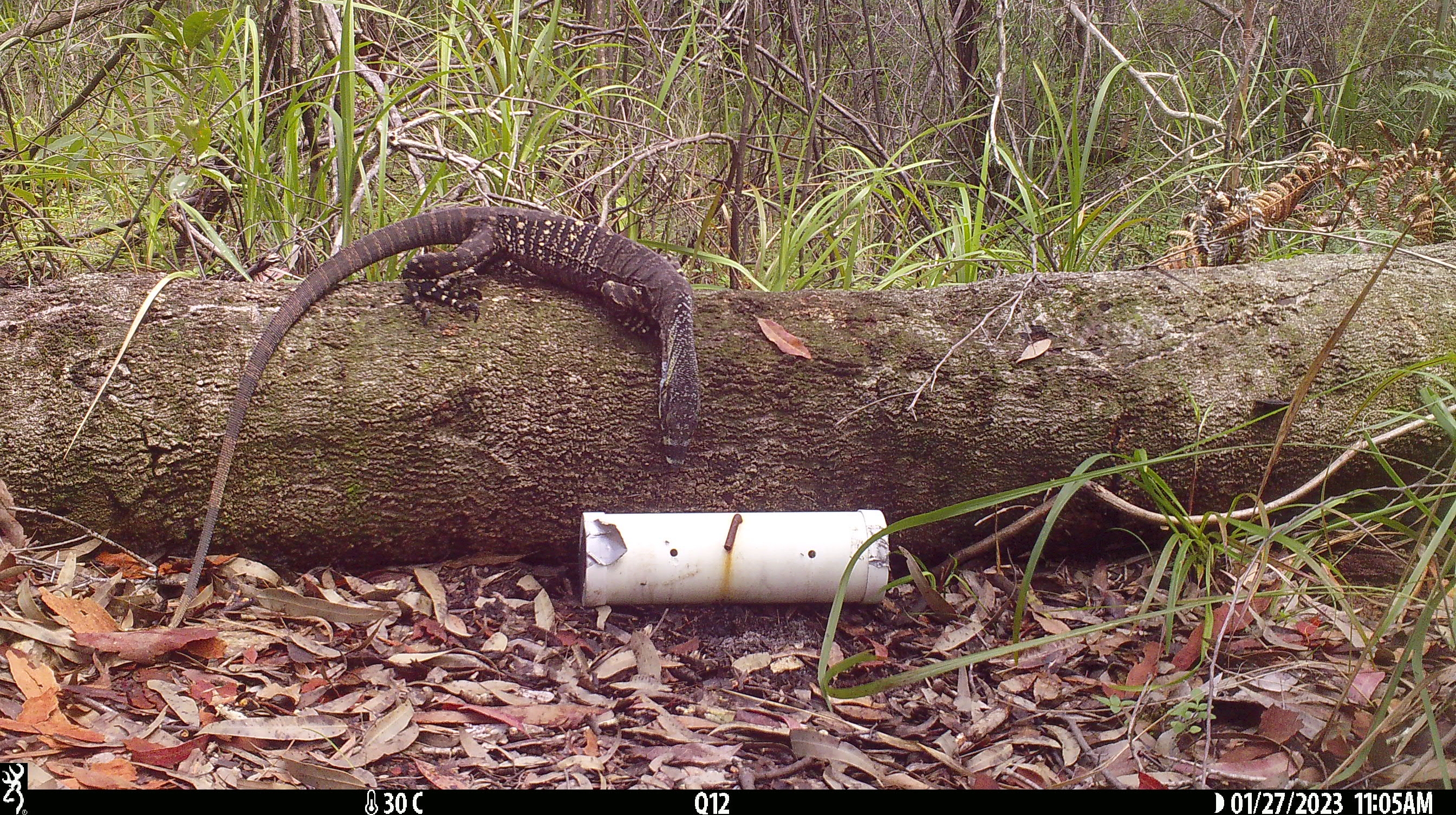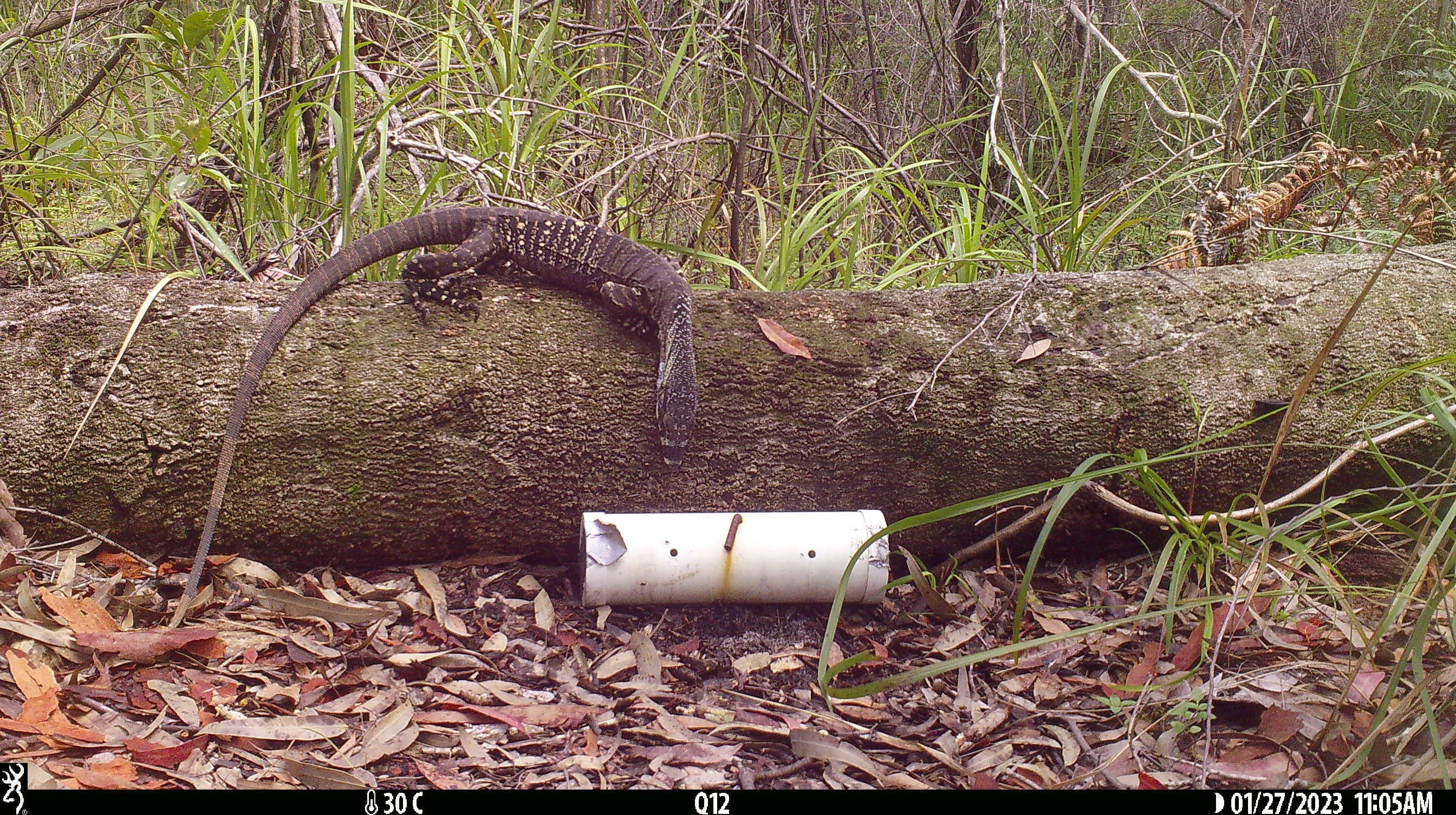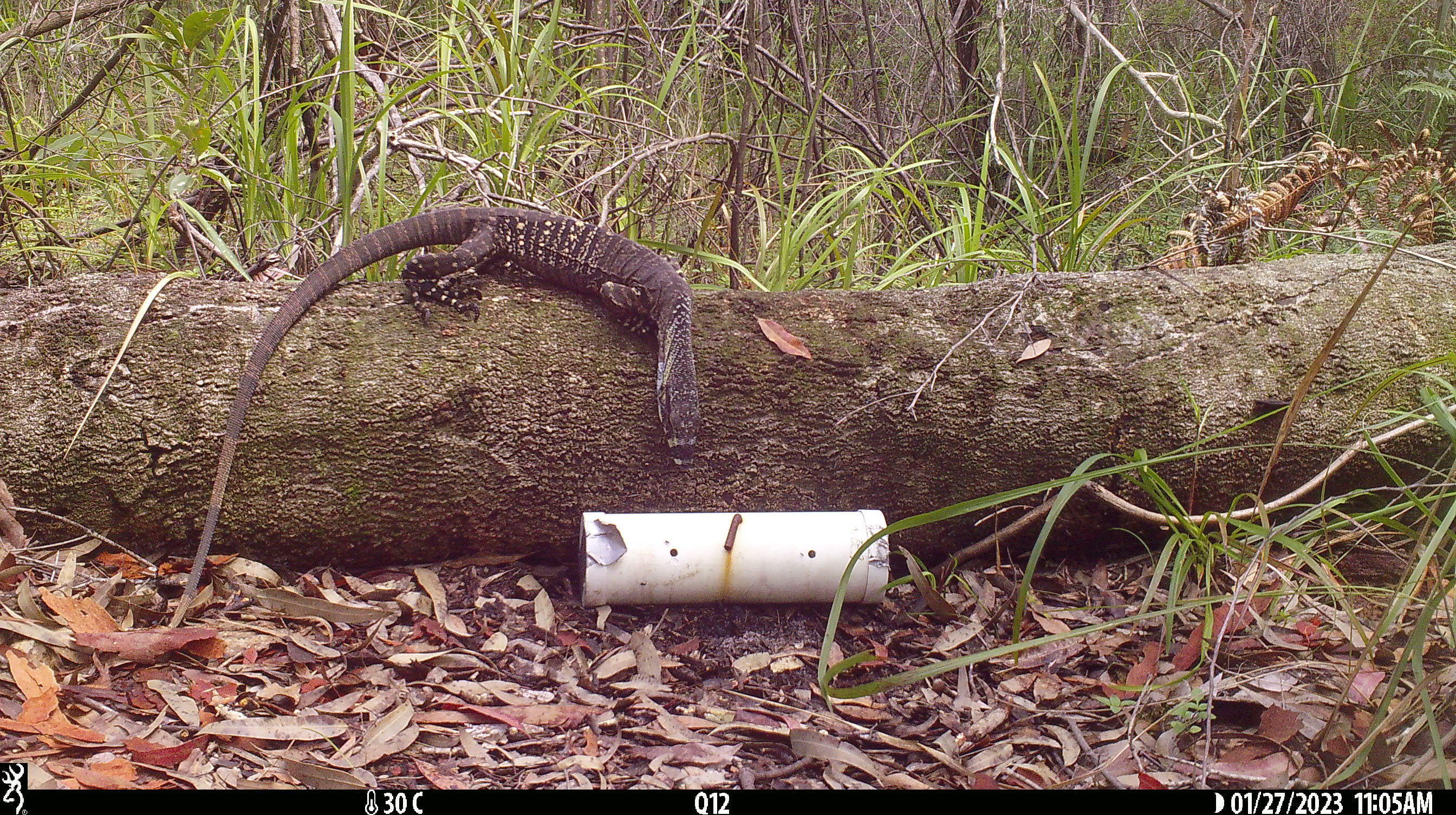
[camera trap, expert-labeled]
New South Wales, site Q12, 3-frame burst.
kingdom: Animalia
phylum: Chordata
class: Reptilia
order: Squamata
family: Varanidae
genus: Varanus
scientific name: Varanus varius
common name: lace monitor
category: goanna